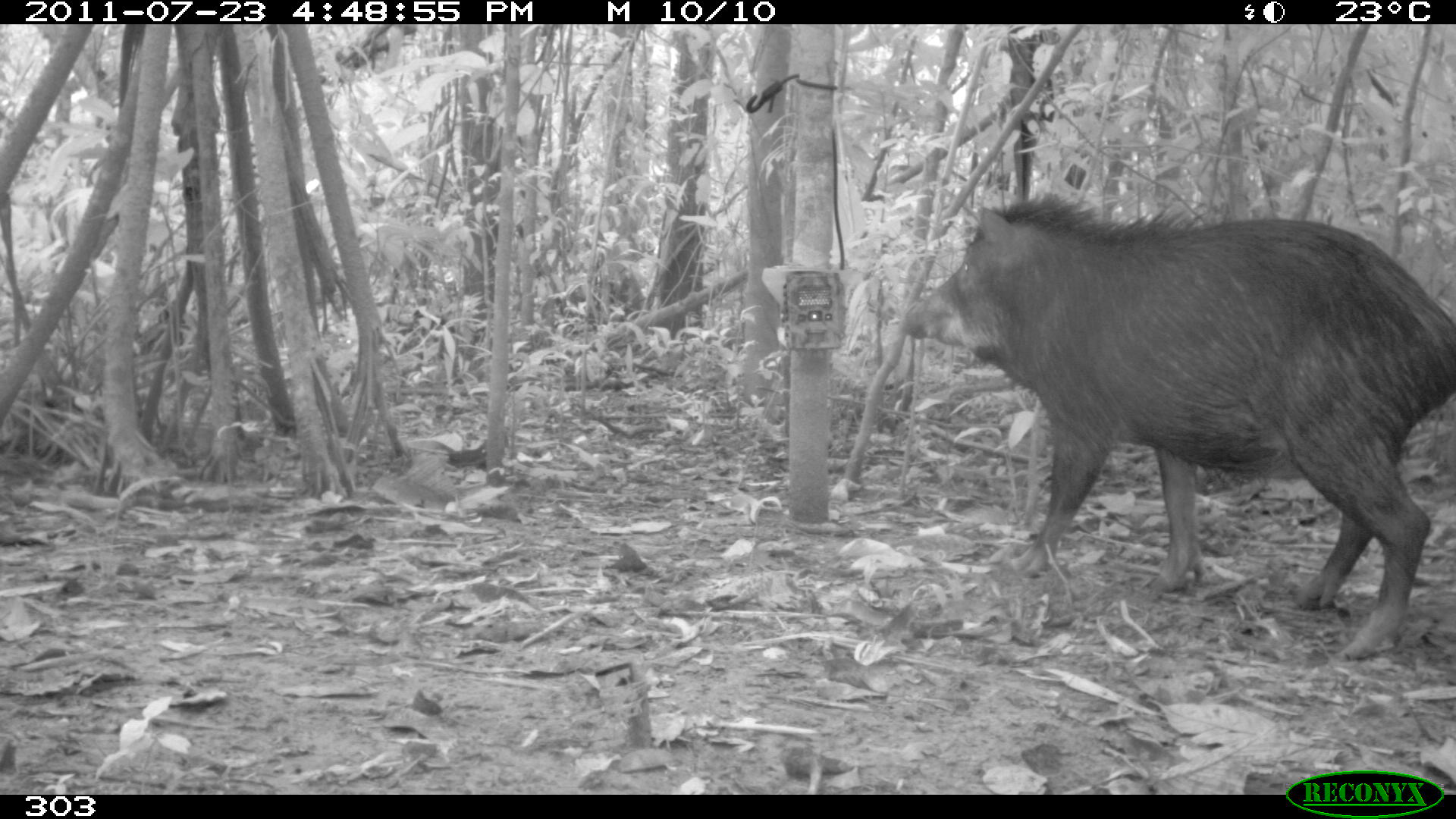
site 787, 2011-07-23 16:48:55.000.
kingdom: Animalia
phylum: Chordata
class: Mammalia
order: Artiodactyla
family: Tayassuidae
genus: Tayassu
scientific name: Tayassu pecari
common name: white-lipped peccary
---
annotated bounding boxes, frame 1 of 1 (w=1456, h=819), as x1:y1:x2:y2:
tayassu pecari: 901:194:1455:660